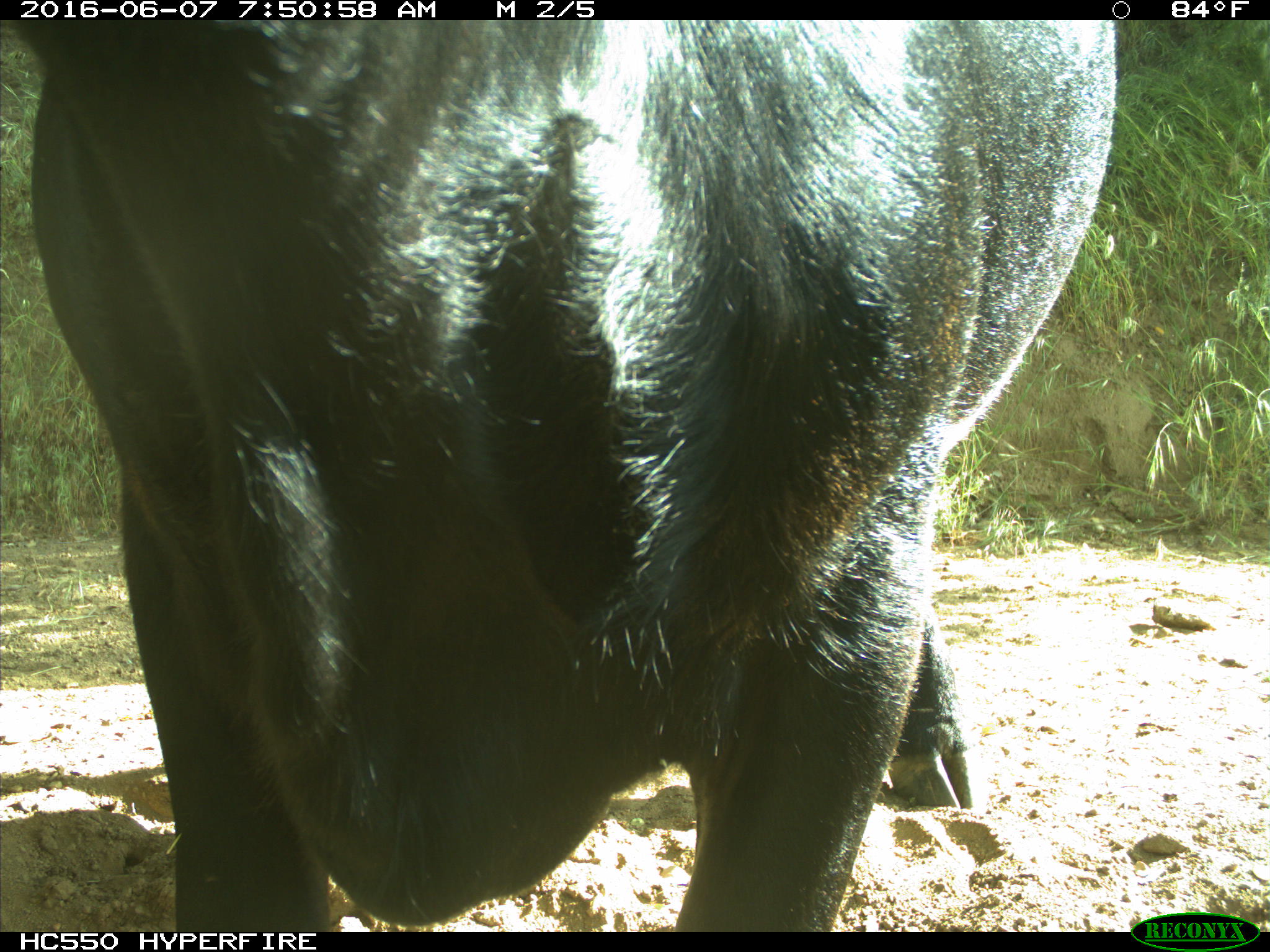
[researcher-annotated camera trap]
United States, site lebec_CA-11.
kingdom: Animalia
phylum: Chordata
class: Mammalia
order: Artiodactyla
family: Bovidae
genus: Bos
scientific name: Bos taurus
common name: domestic cow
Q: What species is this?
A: Bos taurus (domestic cow).